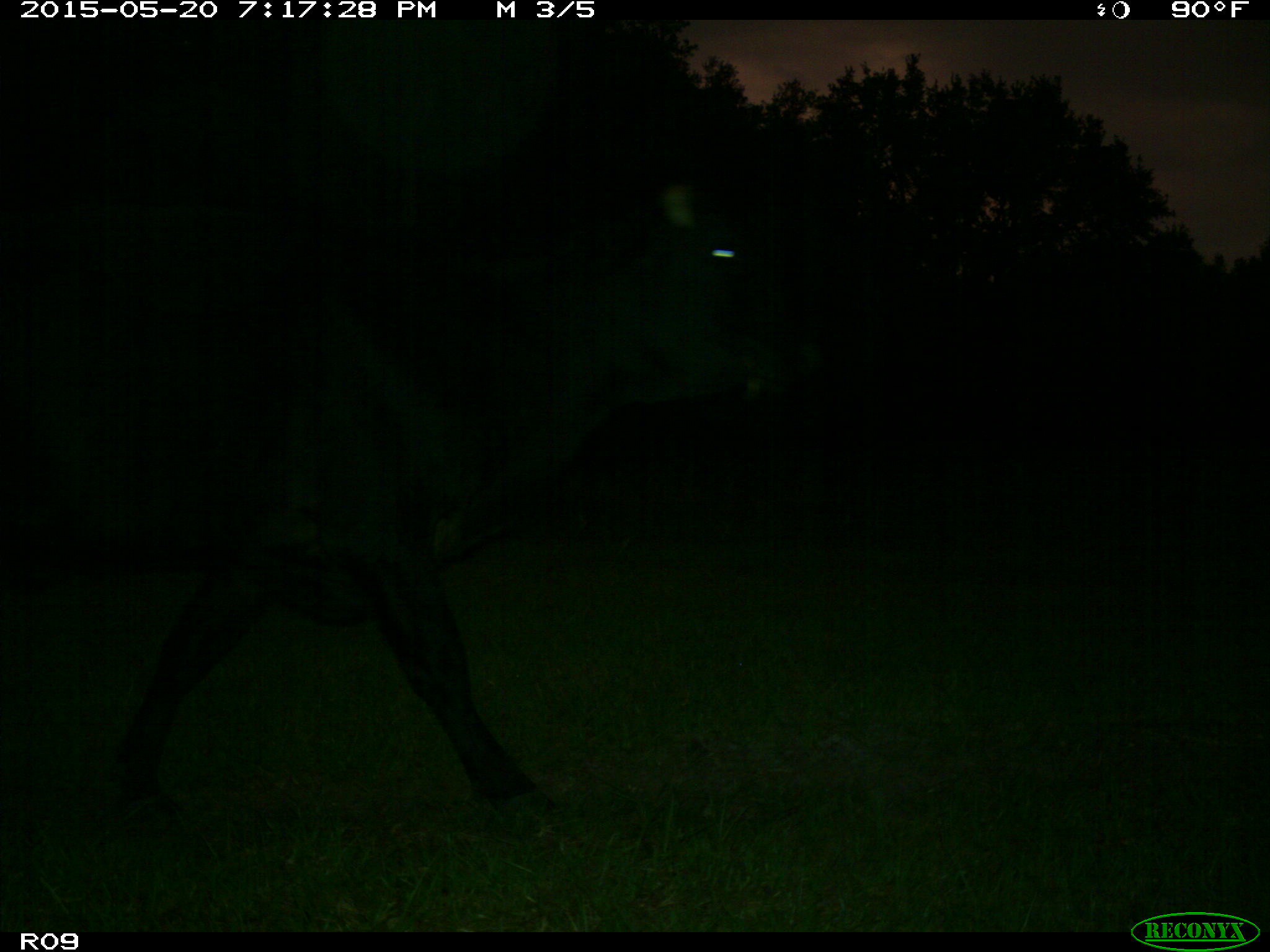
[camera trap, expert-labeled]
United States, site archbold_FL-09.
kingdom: Animalia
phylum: Chordata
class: Mammalia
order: Artiodactyla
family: Bovidae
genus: Bos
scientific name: Bos taurus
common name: domestic cow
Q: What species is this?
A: Bos taurus (domestic cow).